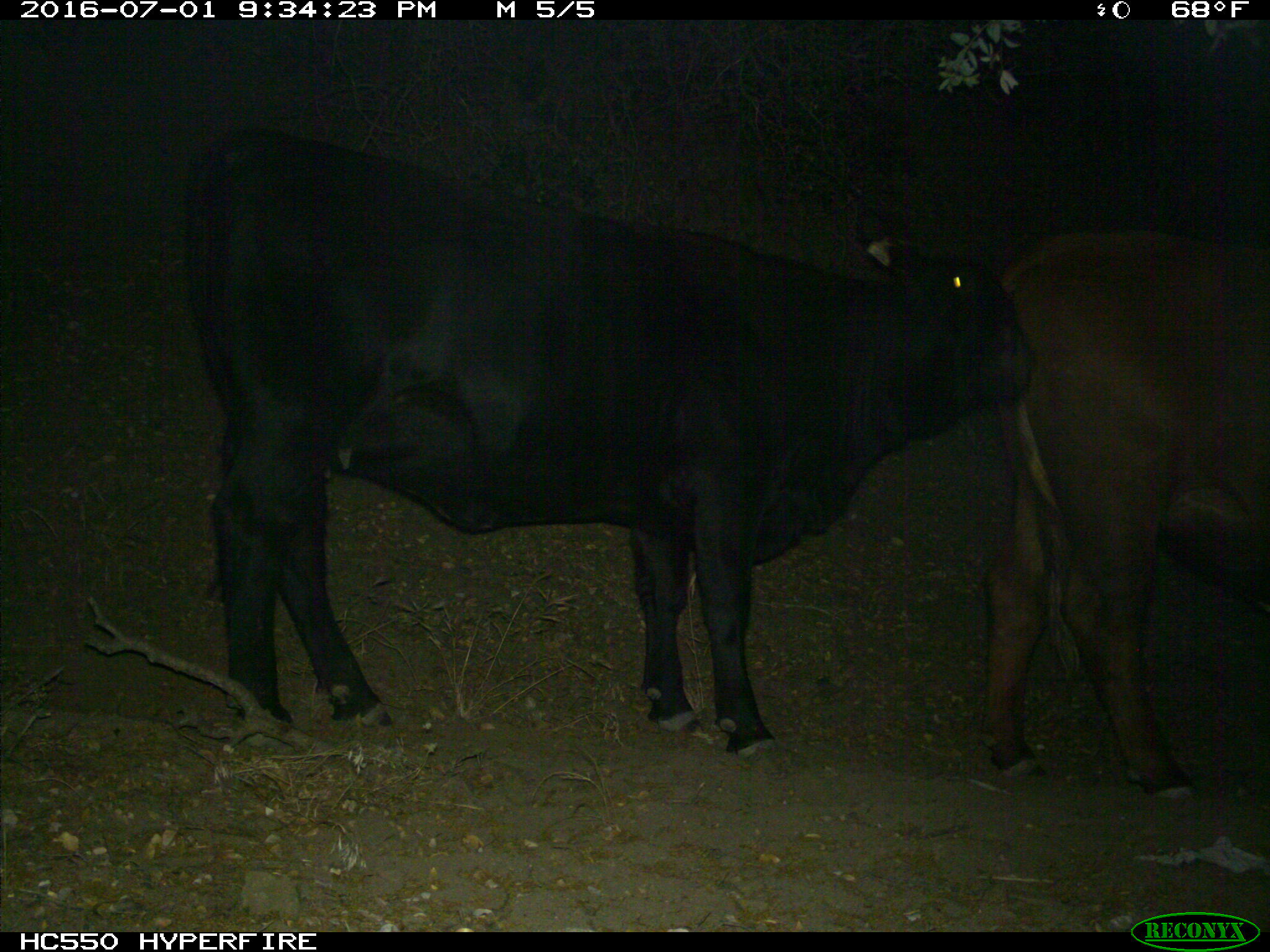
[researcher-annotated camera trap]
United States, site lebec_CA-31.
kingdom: Animalia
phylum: Chordata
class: Mammalia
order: Artiodactyla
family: Bovidae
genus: Bos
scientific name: Bos taurus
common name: domestic cow